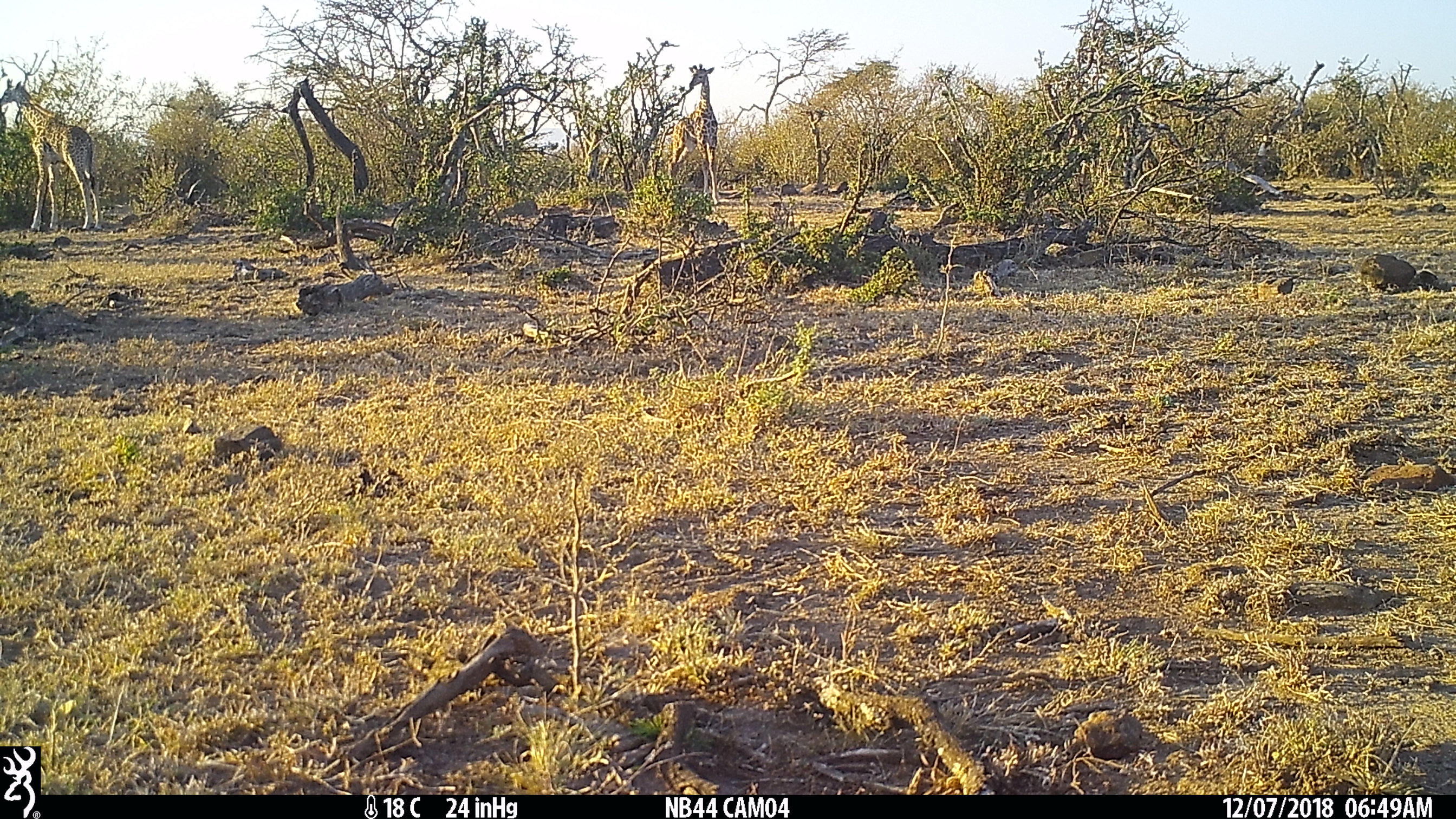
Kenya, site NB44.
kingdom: Animalia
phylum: Chordata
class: Mammalia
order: Artiodactyla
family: Giraffidae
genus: Giraffa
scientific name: Giraffa camelopardalis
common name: northern giraffe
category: giraffe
Giraffe (northern giraffe) (Giraffa camelopardalis).